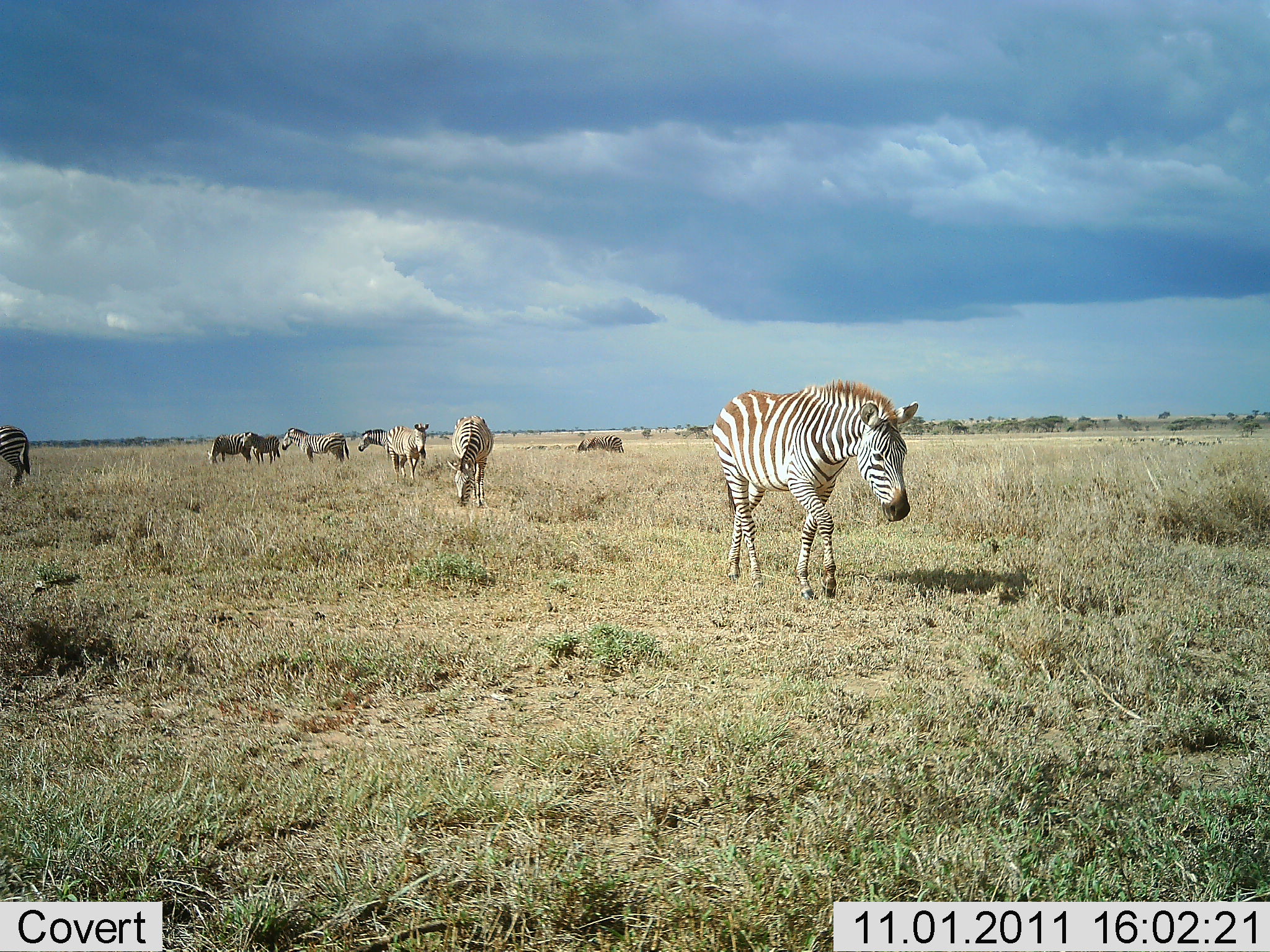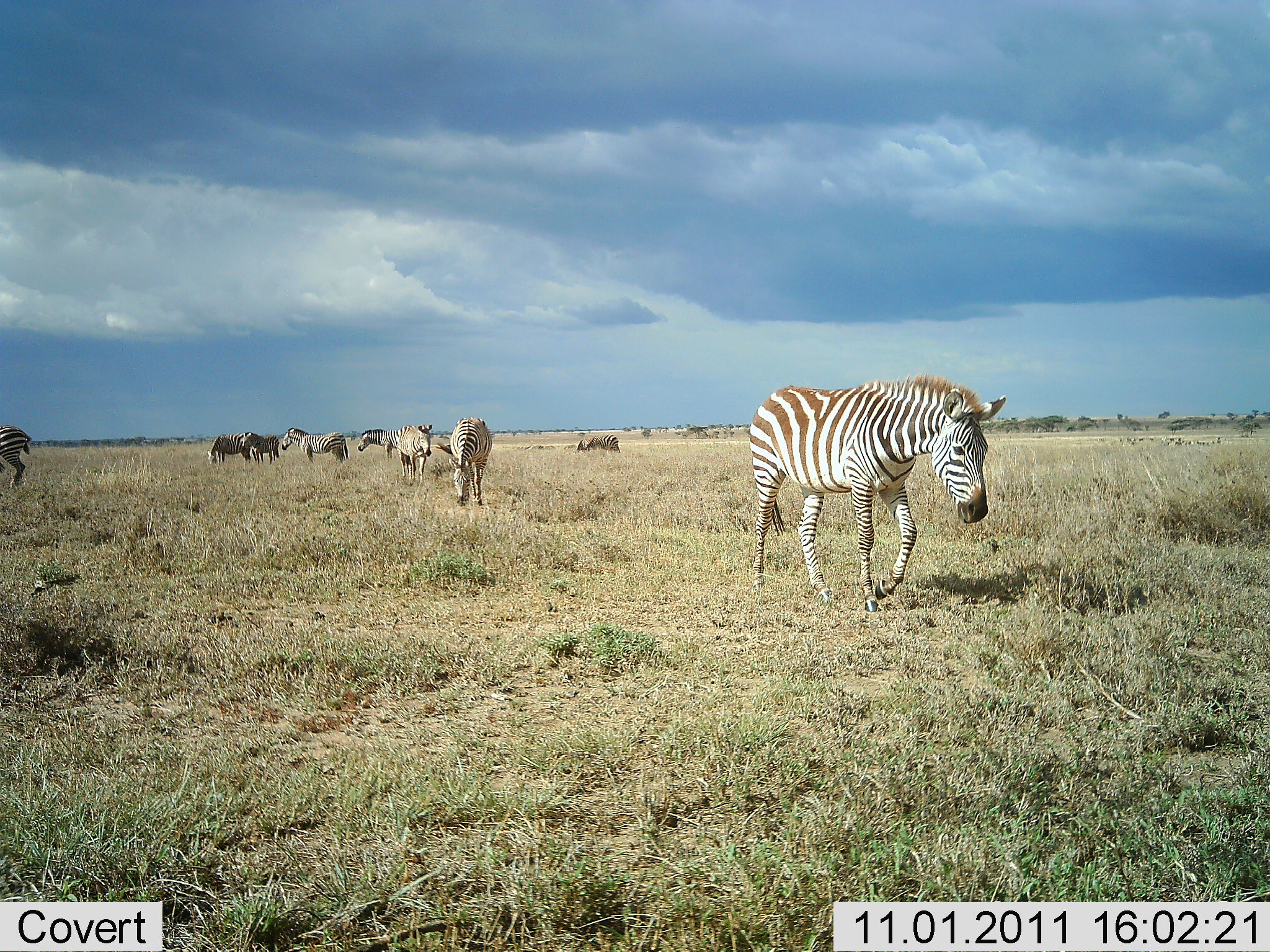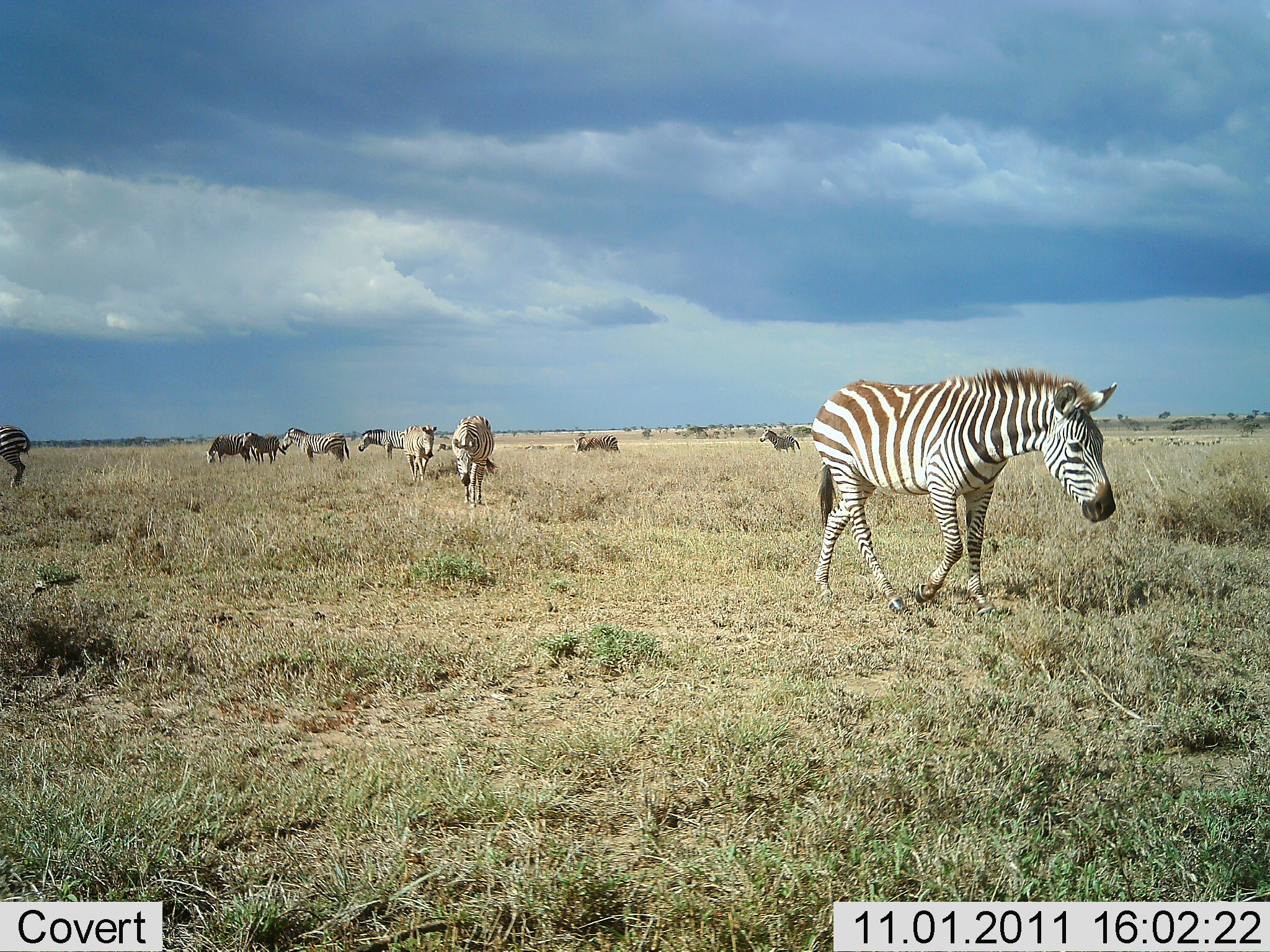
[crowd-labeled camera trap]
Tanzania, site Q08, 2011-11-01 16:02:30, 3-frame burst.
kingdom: Animalia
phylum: Chordata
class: Mammalia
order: Perissodactyla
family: Equidae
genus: Equus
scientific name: Equus quagga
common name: plains zebra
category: zebra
Zebra (plains zebra) (Equus quagga), count 9. Behavior (volunteer vote fractions): standing 45%, resting 0%, moving 91%, interacting 0%. Young present (vote fraction): 0%. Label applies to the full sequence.